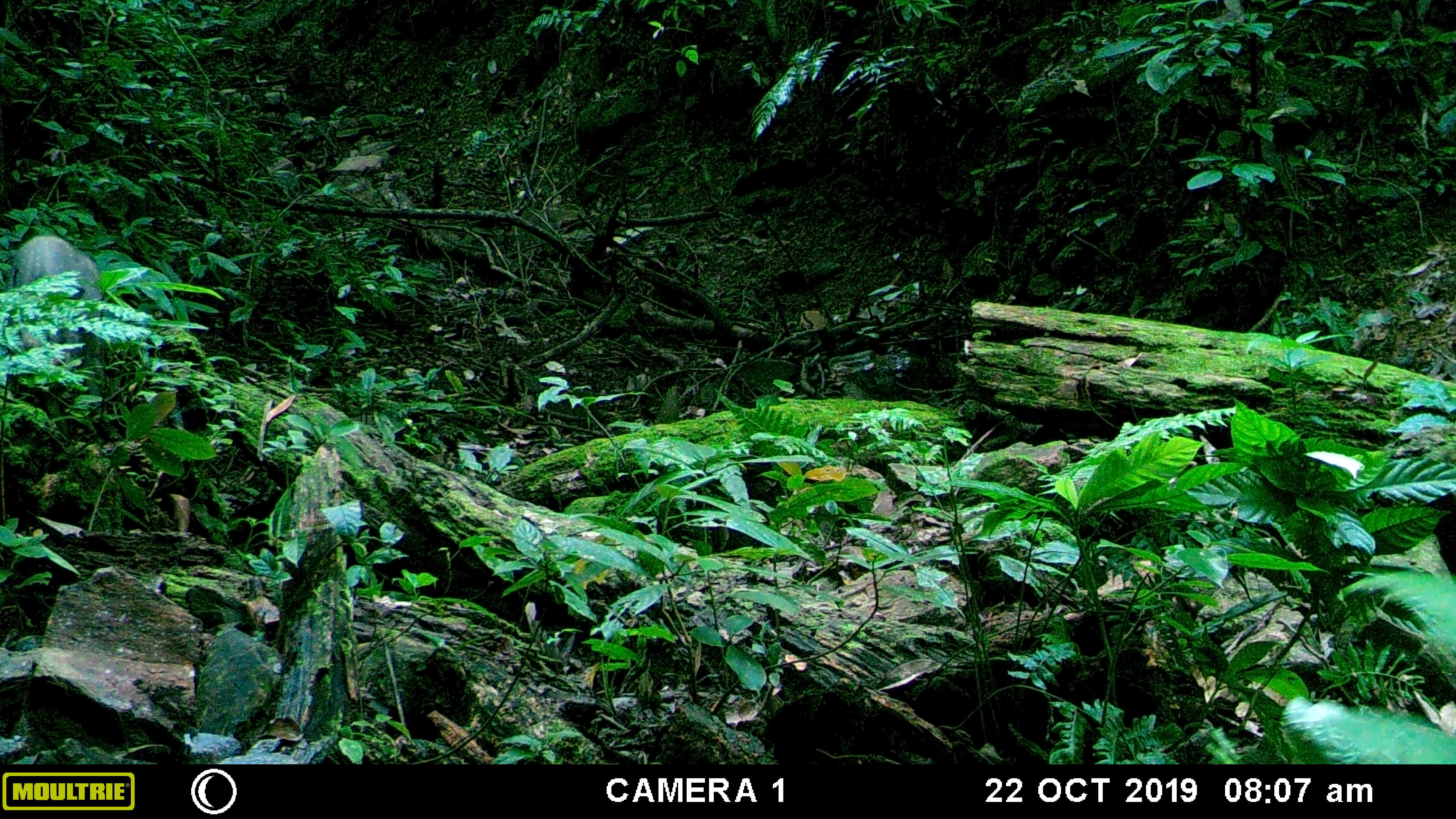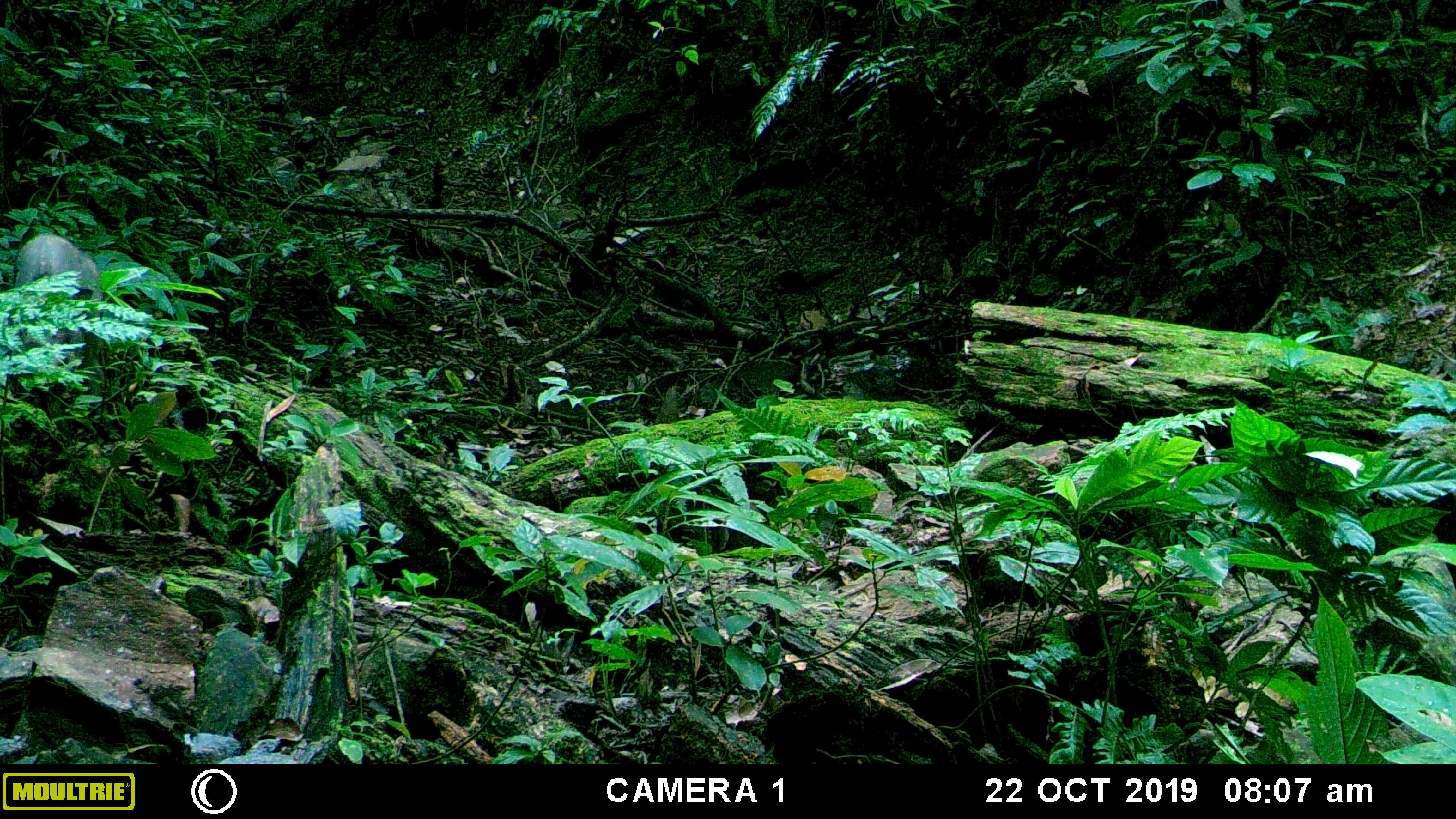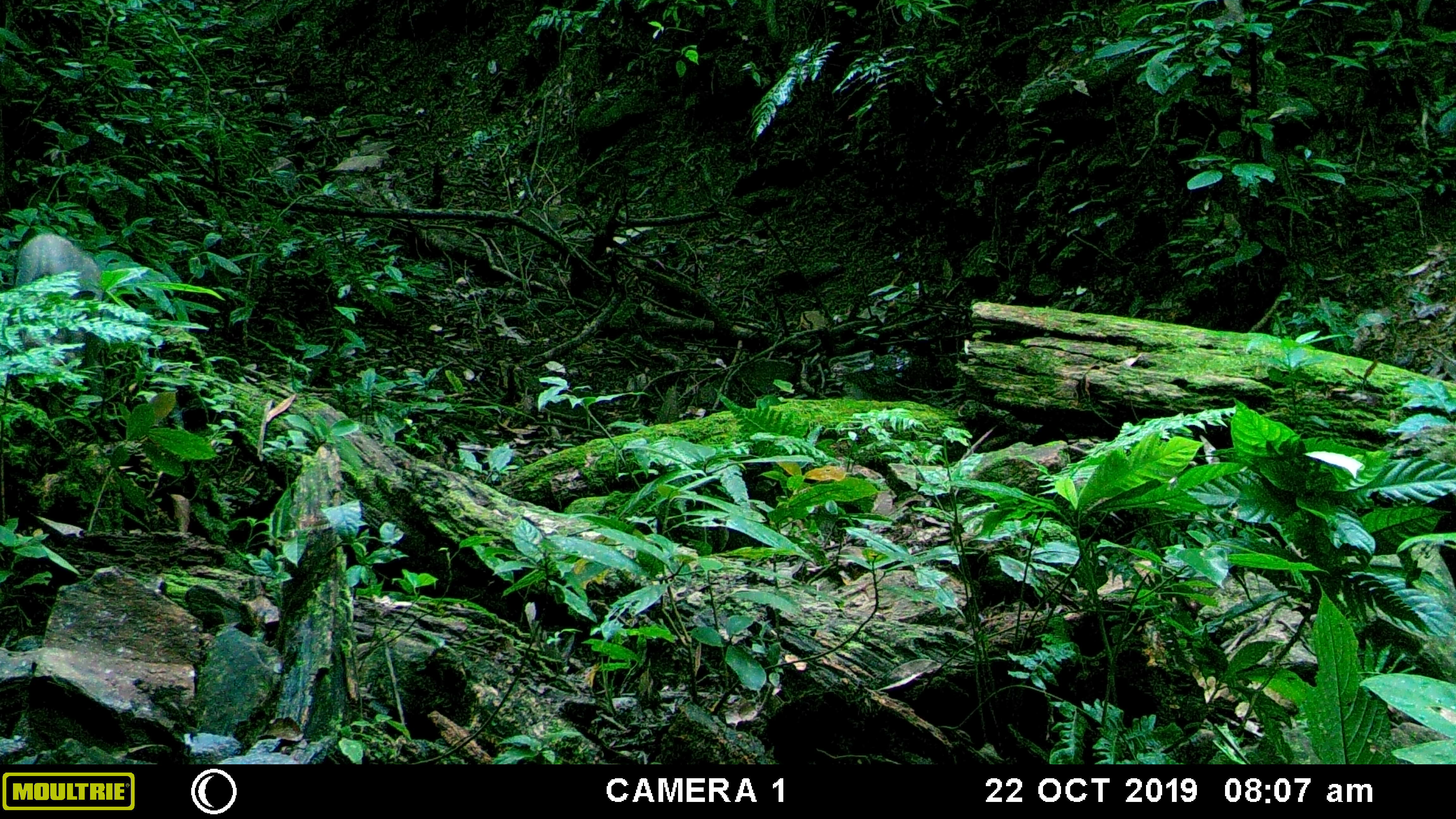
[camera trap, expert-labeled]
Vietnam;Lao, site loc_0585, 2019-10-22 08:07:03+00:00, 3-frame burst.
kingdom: Animalia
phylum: Chordata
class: Mammalia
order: Artiodactyla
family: Suidae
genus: Sus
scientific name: Sus scrofa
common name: eurasian wild pig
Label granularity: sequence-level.